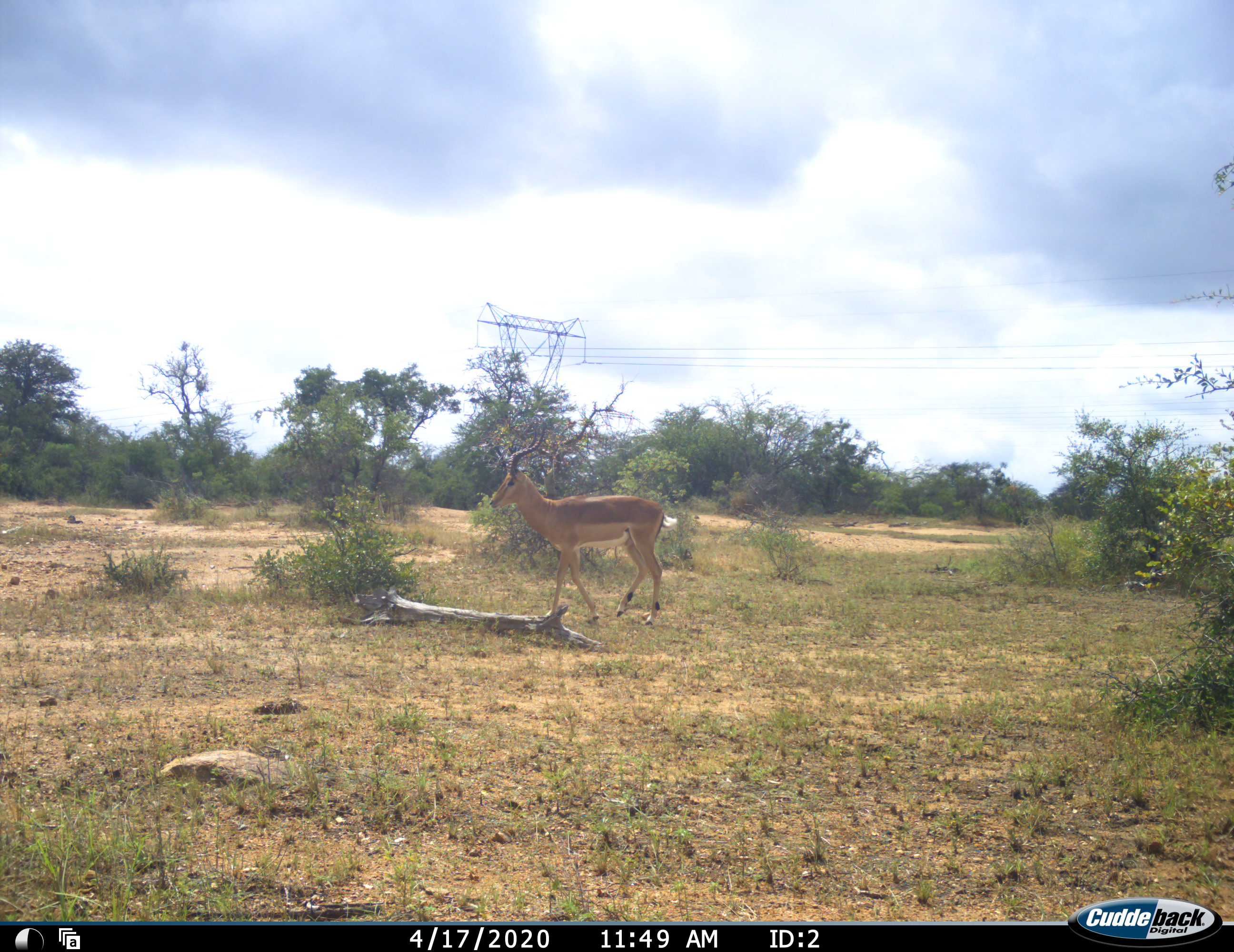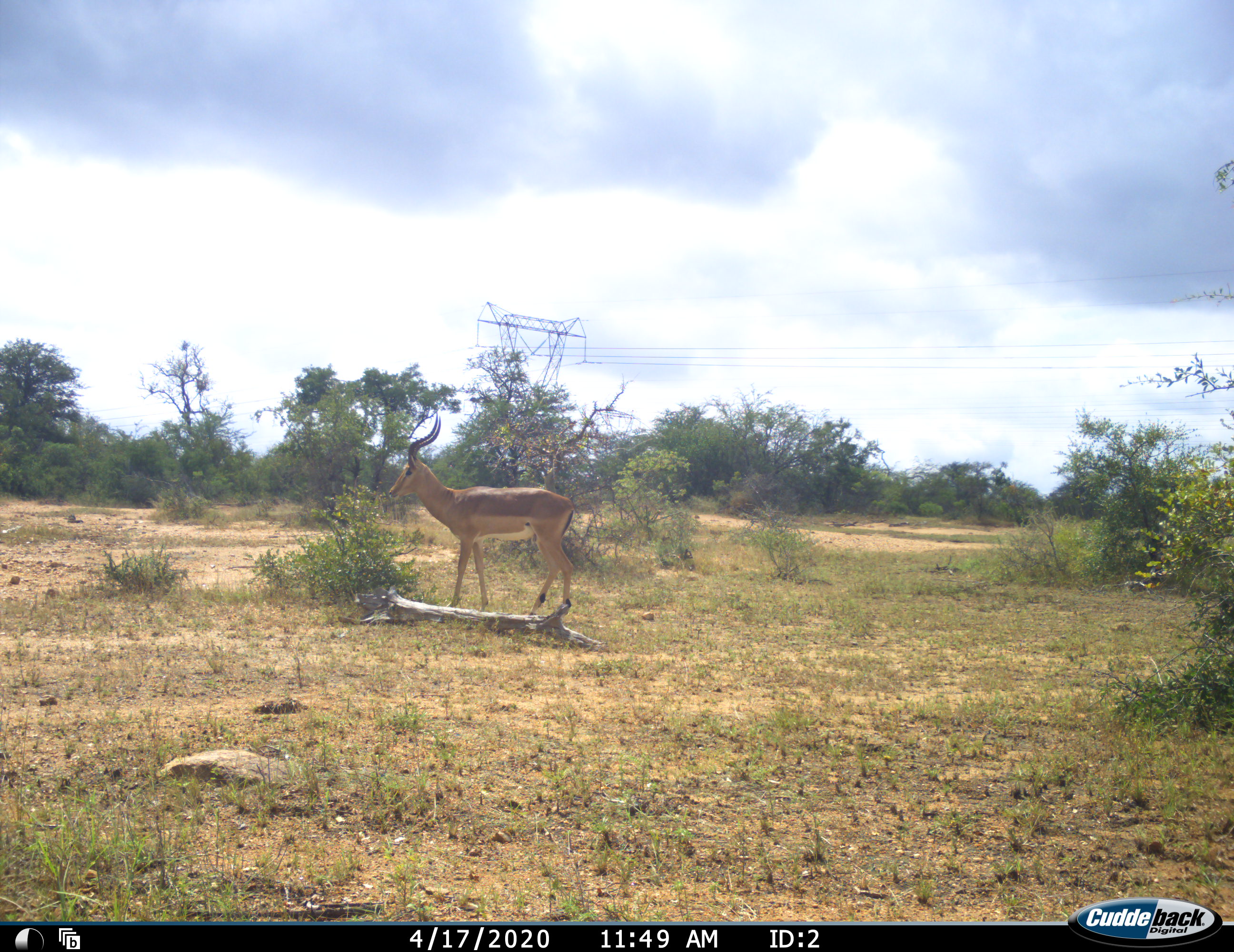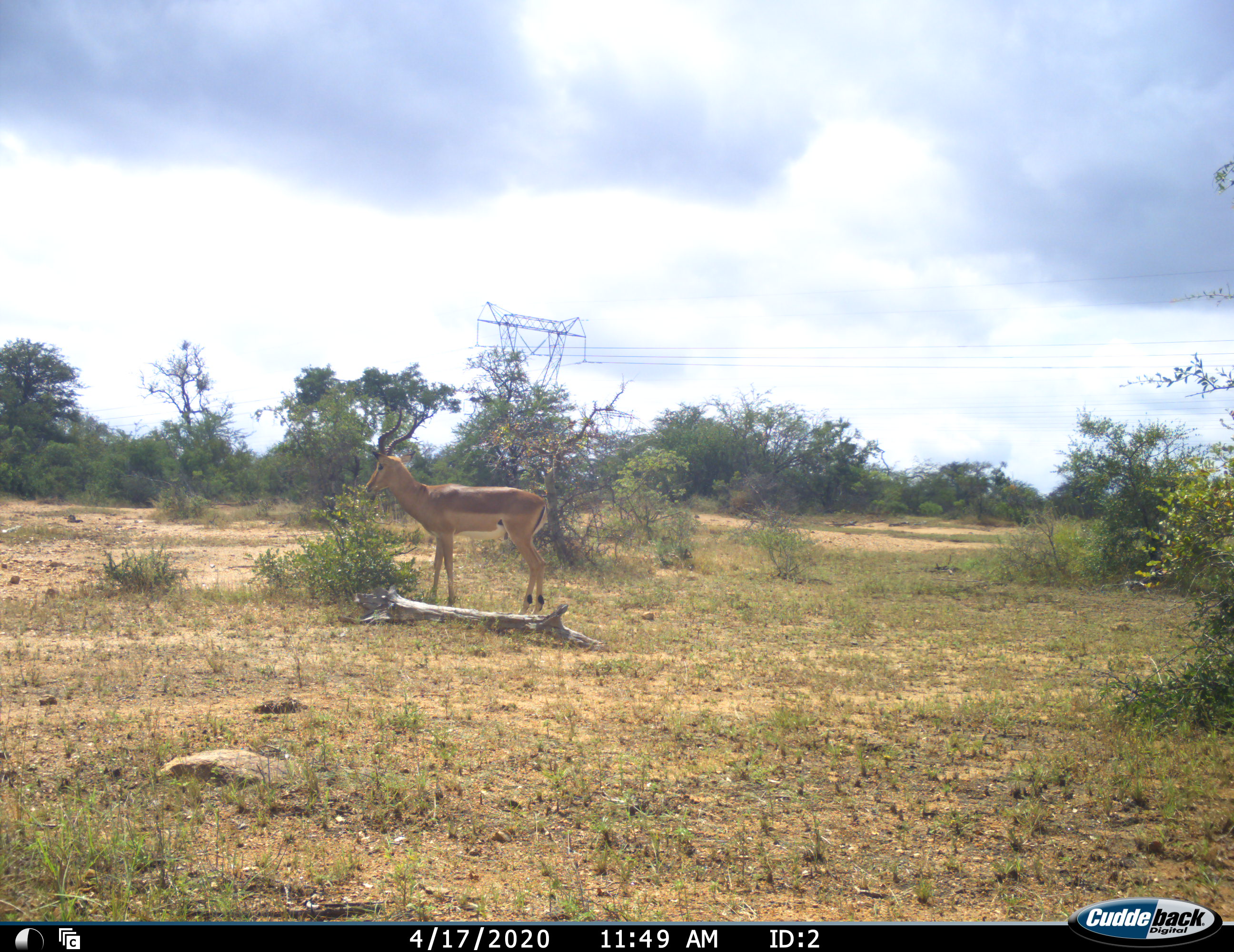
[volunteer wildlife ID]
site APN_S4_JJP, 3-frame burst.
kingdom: Animalia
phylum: Chordata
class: Mammalia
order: Artiodactyla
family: Bovidae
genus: Aepyceros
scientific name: Aepyceros melampus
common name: impala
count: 1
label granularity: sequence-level